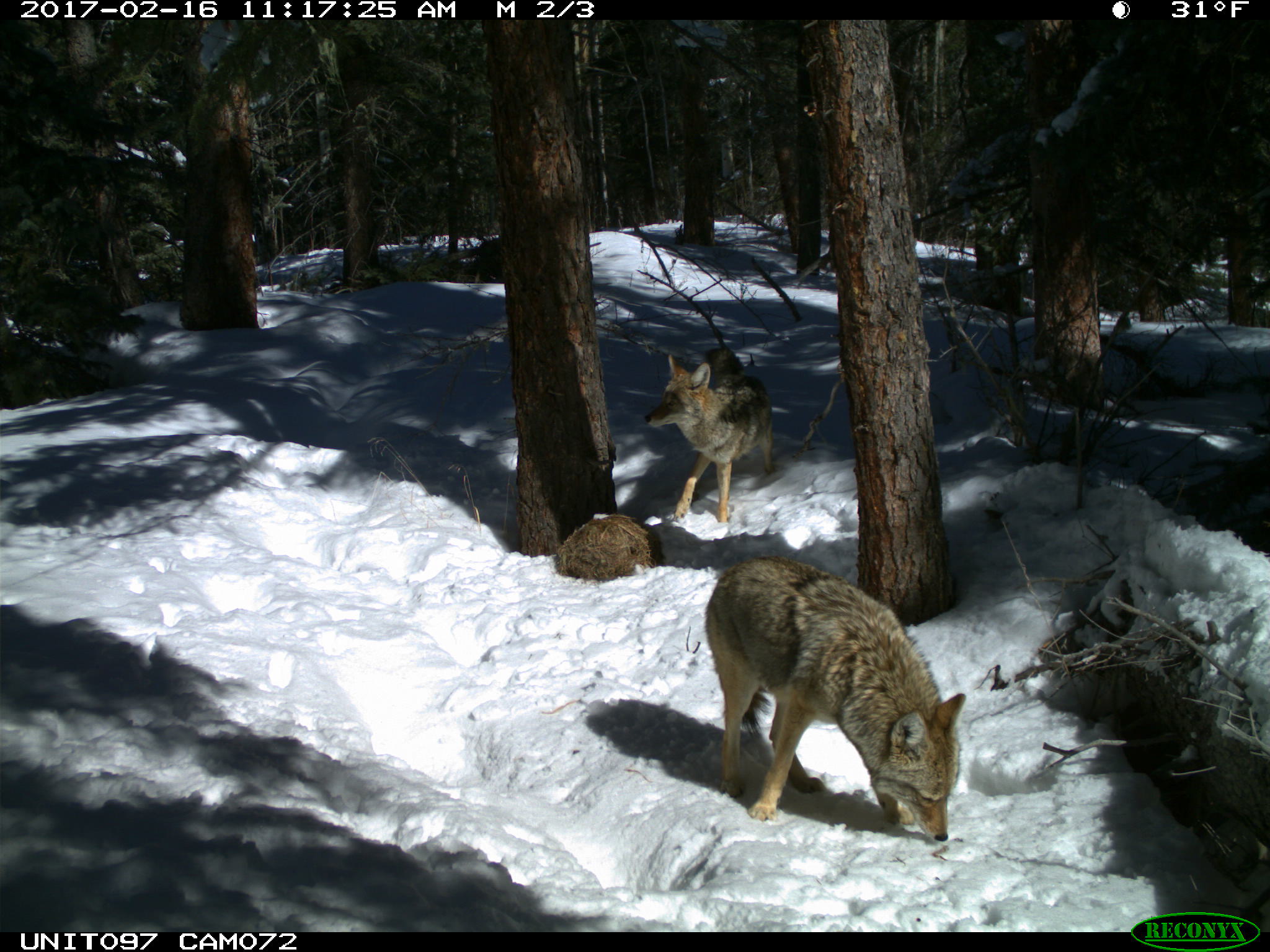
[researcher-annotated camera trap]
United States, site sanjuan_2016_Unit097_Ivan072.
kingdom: Animalia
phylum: Chordata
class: Mammalia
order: Carnivora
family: Canidae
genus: Canis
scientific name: Canis latrans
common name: coyote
Canis latrans (coyote).